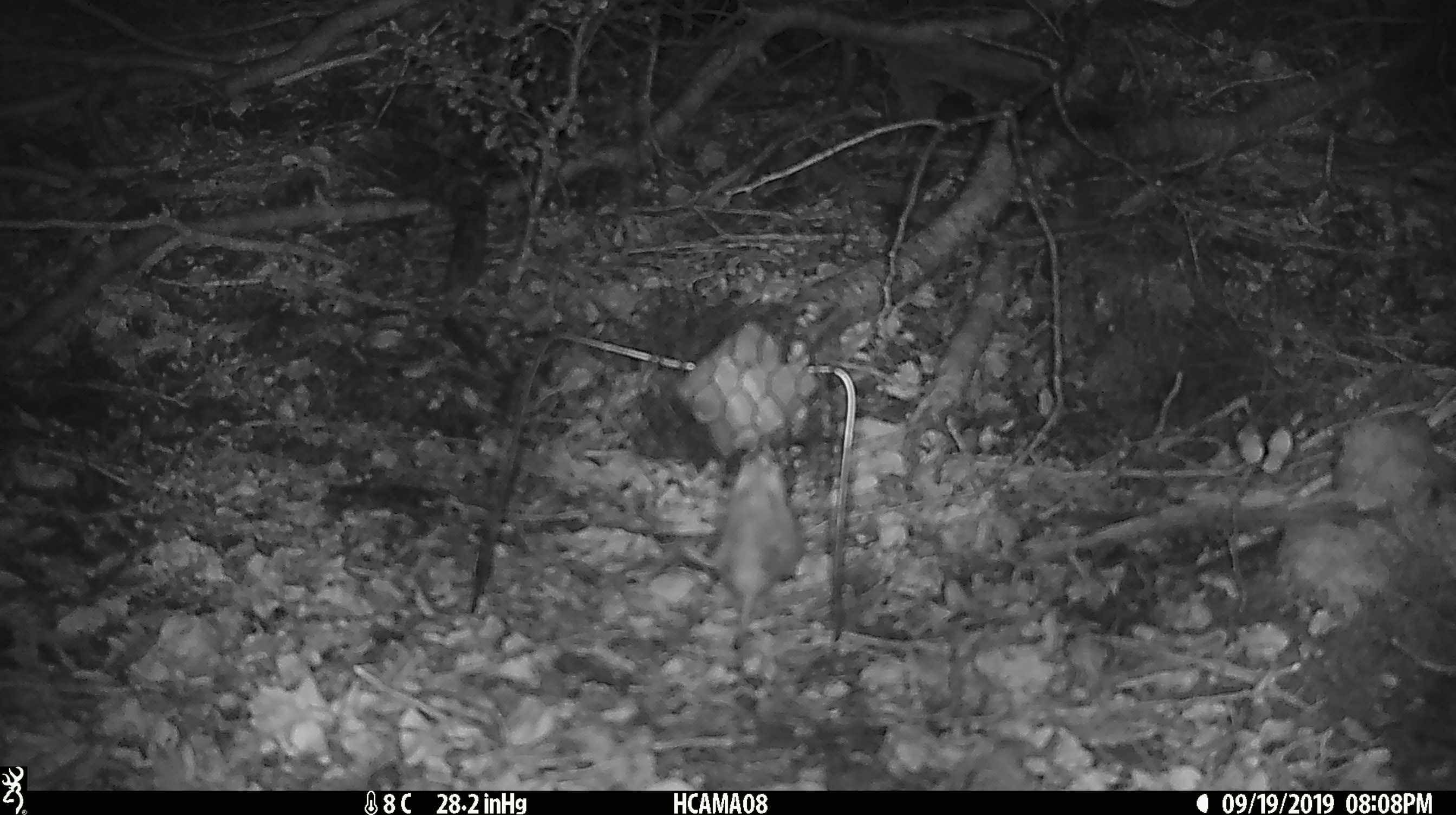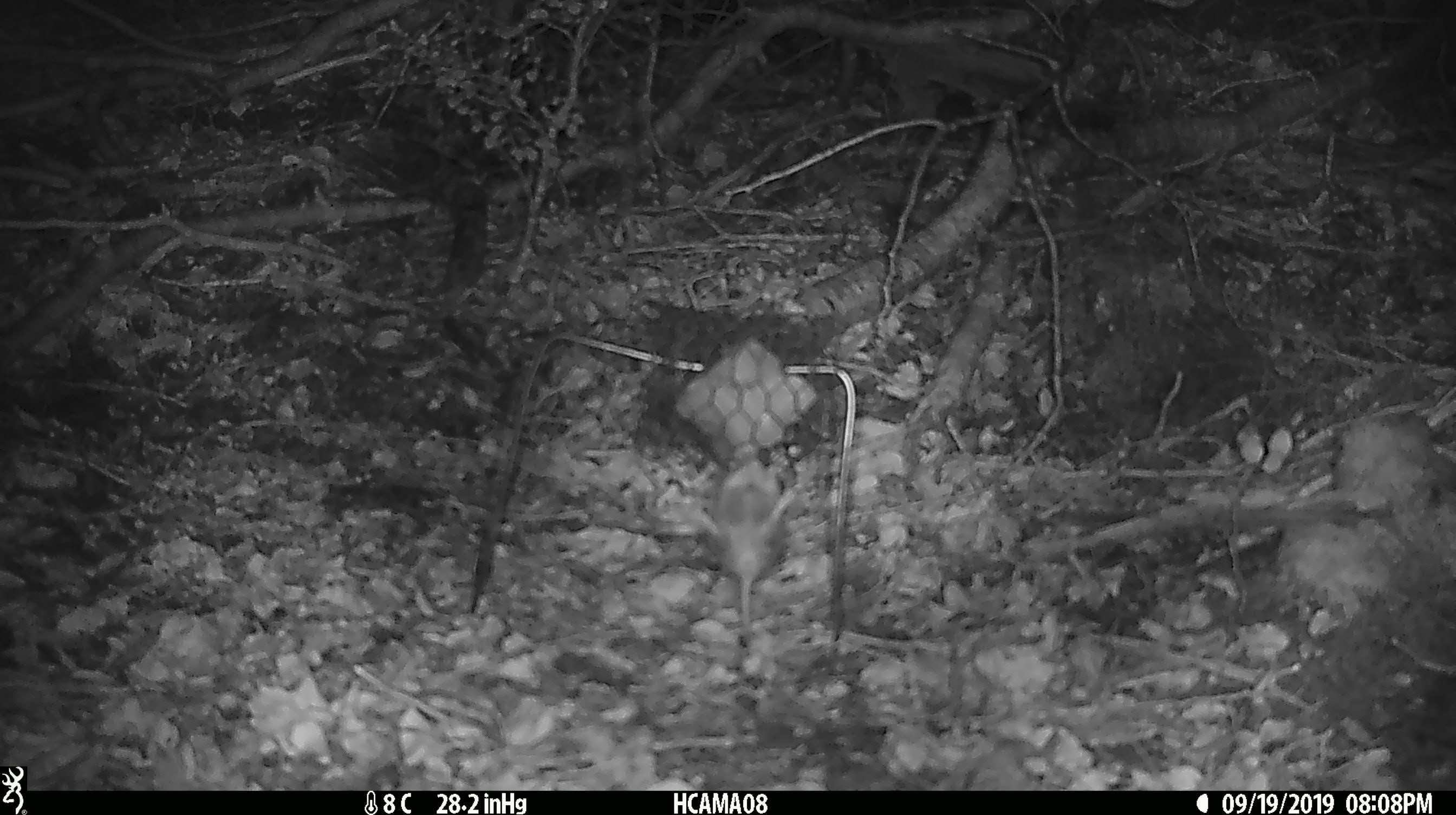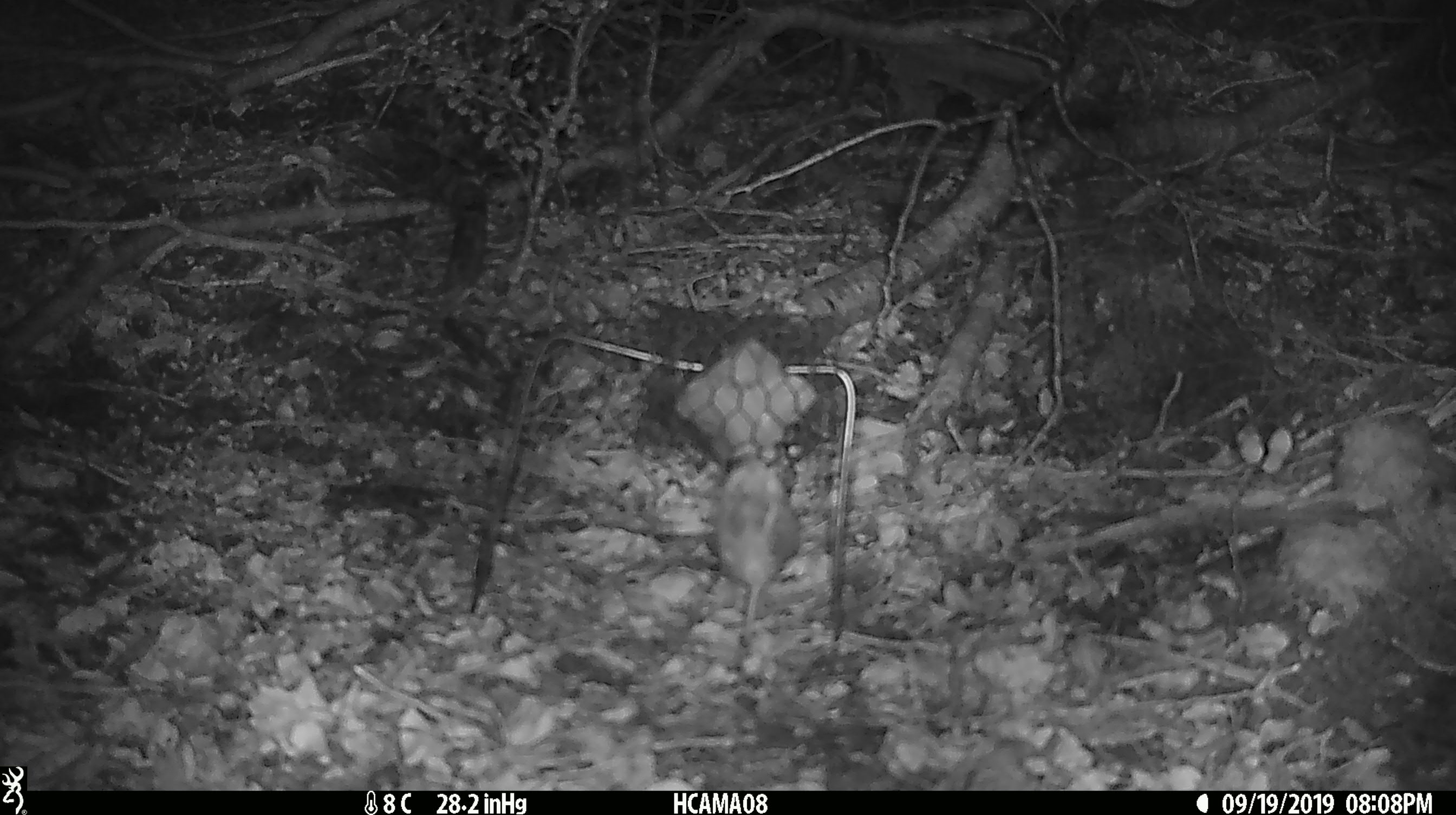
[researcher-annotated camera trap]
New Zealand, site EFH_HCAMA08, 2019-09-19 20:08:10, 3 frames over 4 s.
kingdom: Animalia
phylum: Chordata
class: Mammalia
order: Rodentia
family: Muridae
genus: Mus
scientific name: Mus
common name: mouse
Mouse (Mus).